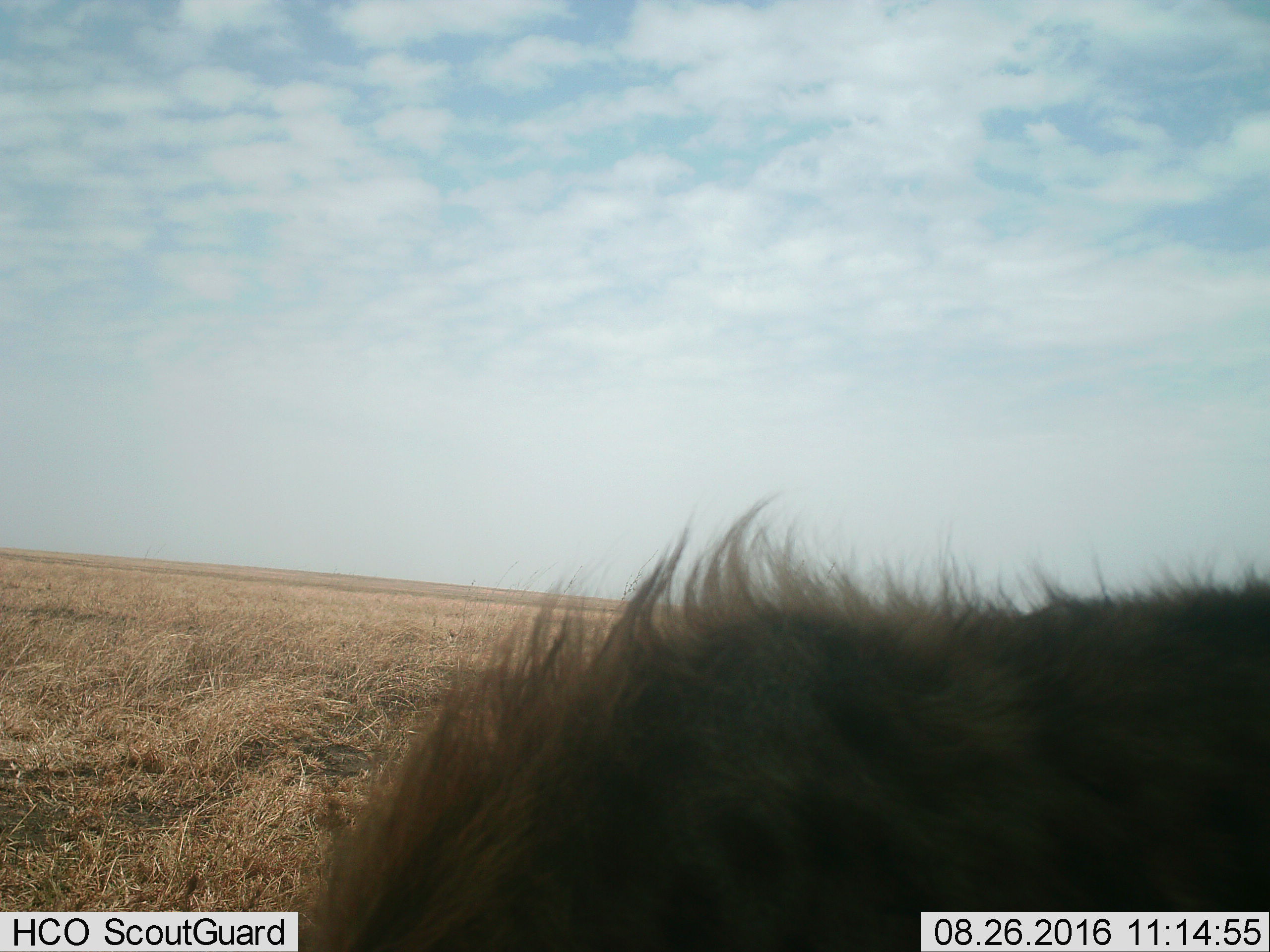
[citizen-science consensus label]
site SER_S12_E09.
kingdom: Animalia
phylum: Chordata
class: Mammalia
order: Carnivora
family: Hyaenidae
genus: Crocuta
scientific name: Crocuta crocuta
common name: spotted hyena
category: hyenaspotted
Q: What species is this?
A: Hyenaspotted (spotted hyena) (Crocuta crocuta).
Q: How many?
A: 1.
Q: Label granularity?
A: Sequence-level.